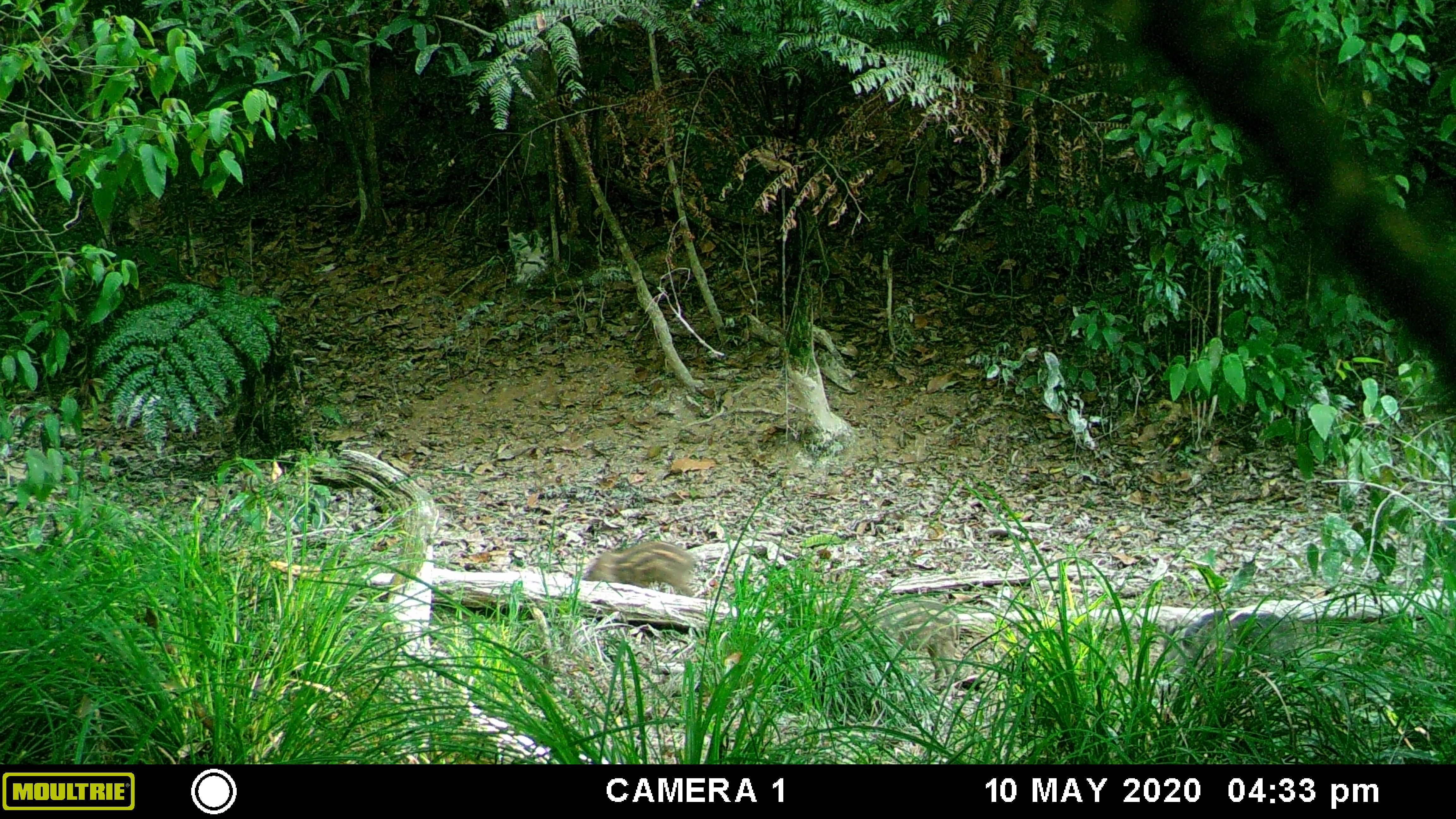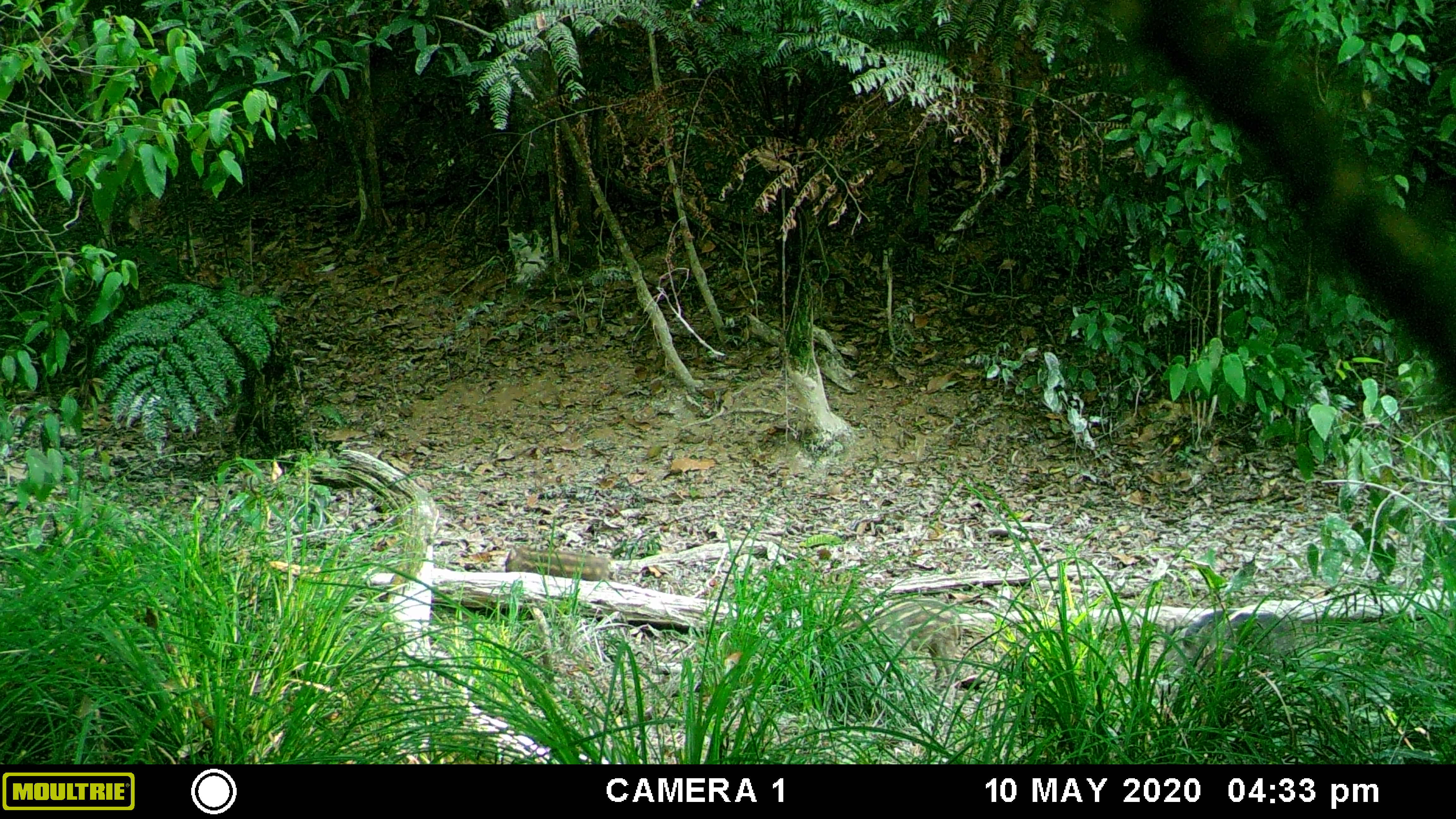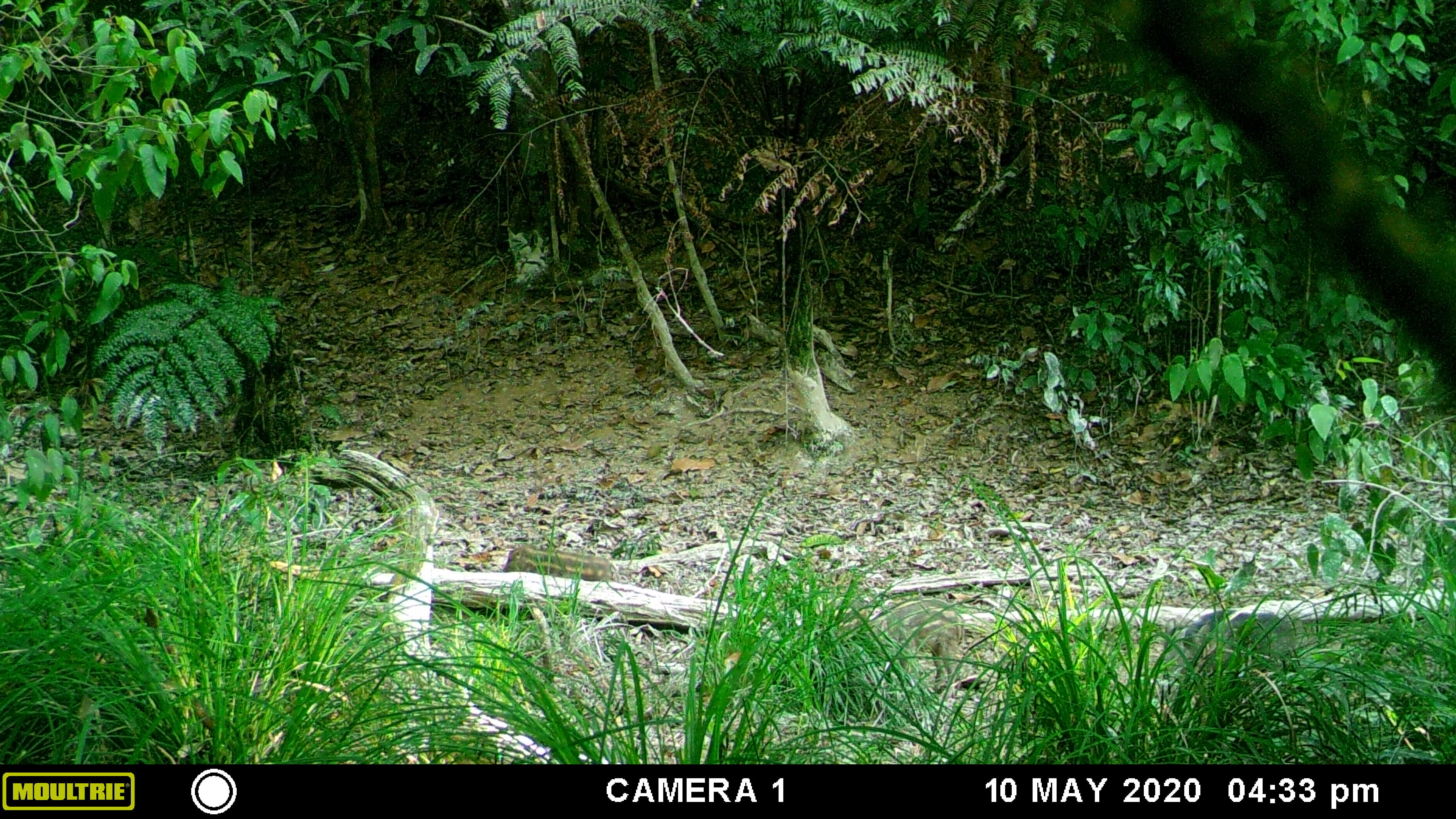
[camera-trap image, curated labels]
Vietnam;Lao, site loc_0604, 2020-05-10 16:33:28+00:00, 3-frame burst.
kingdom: Animalia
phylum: Chordata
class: Mammalia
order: Artiodactyla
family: Suidae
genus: Sus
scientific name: Sus scrofa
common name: eurasian wild pig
Eurasian wild pig (Sus scrofa). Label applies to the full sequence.